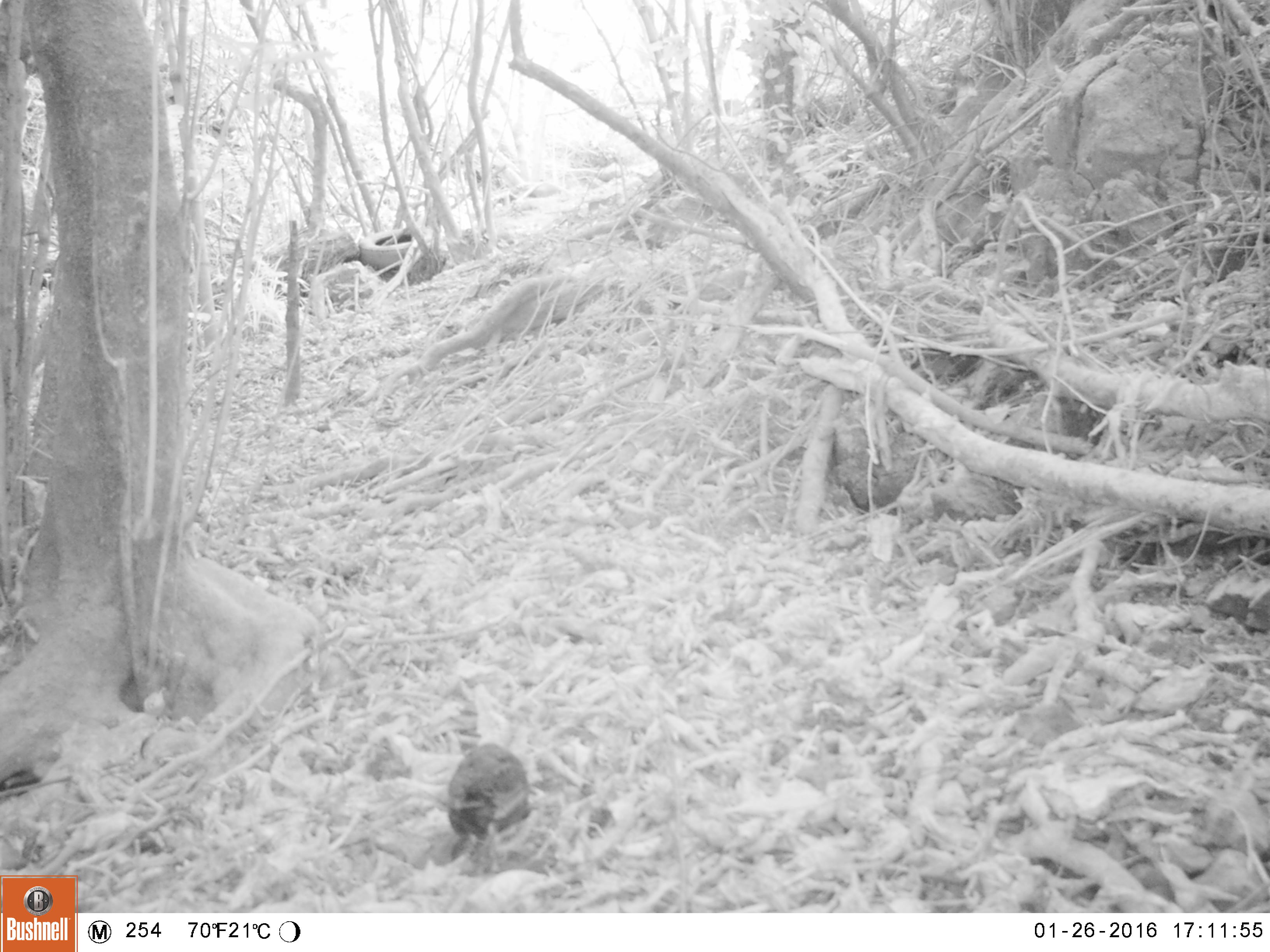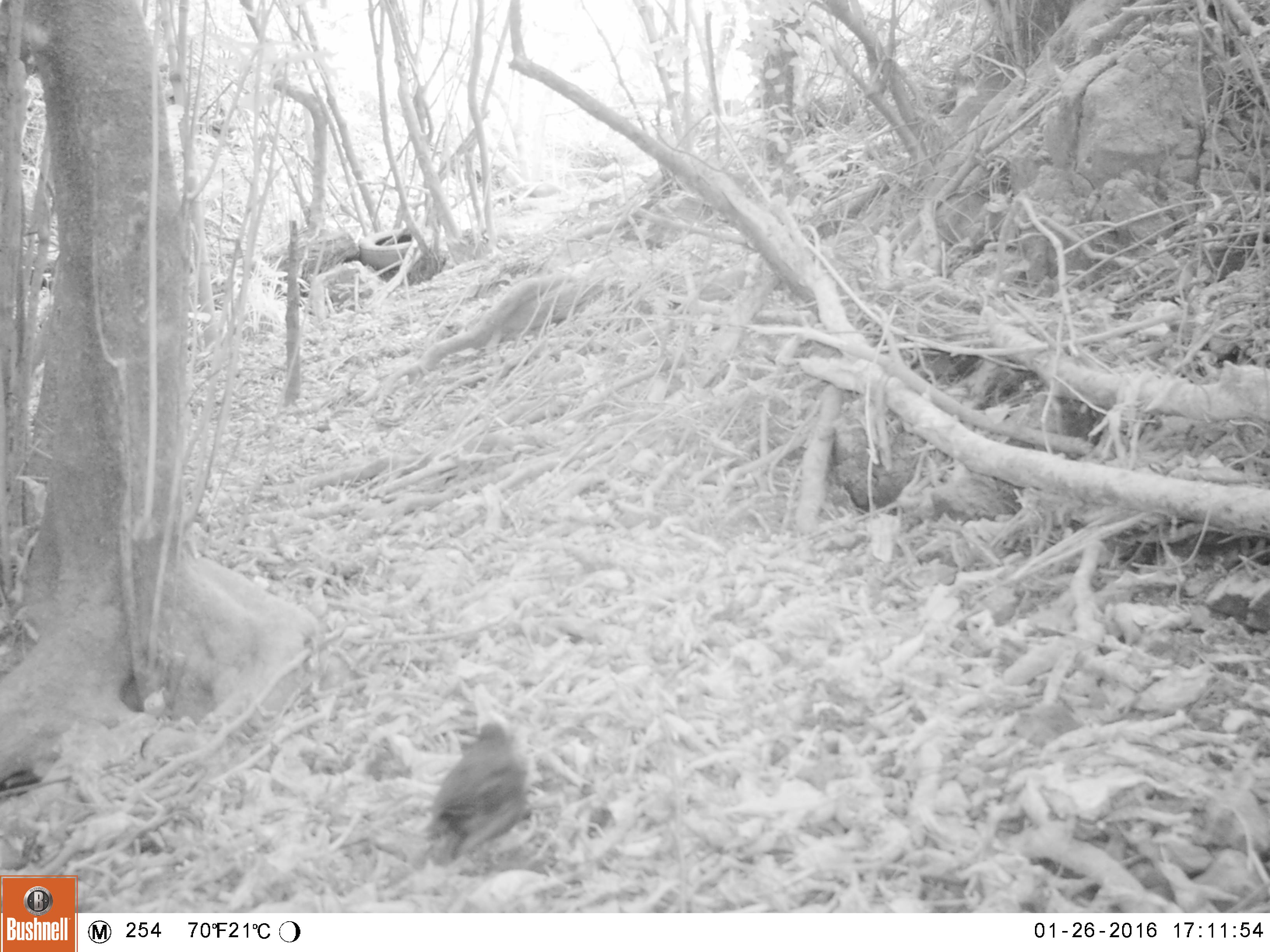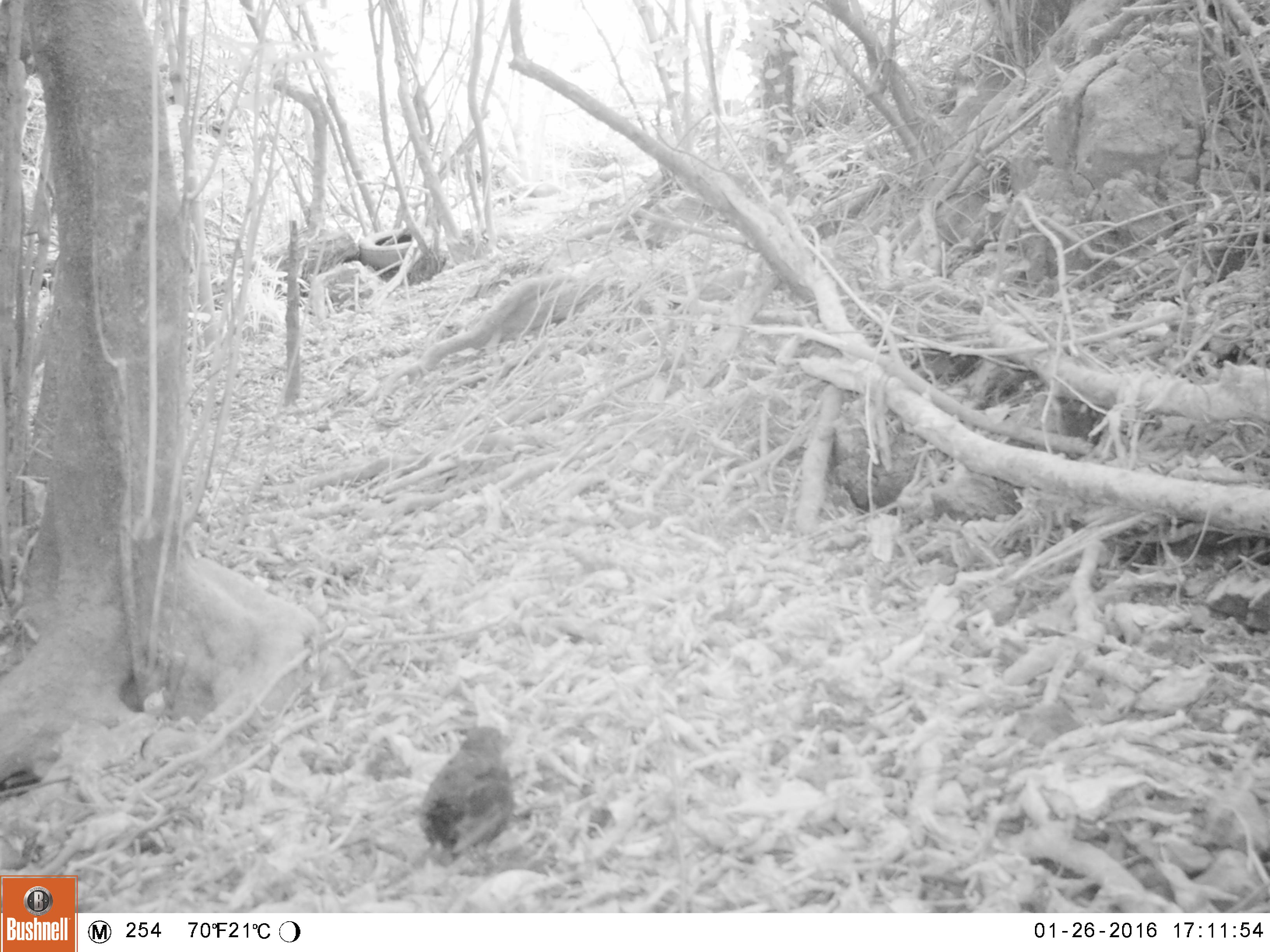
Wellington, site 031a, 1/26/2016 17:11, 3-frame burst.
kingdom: Animalia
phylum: Chordata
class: Aves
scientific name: Aves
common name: bird